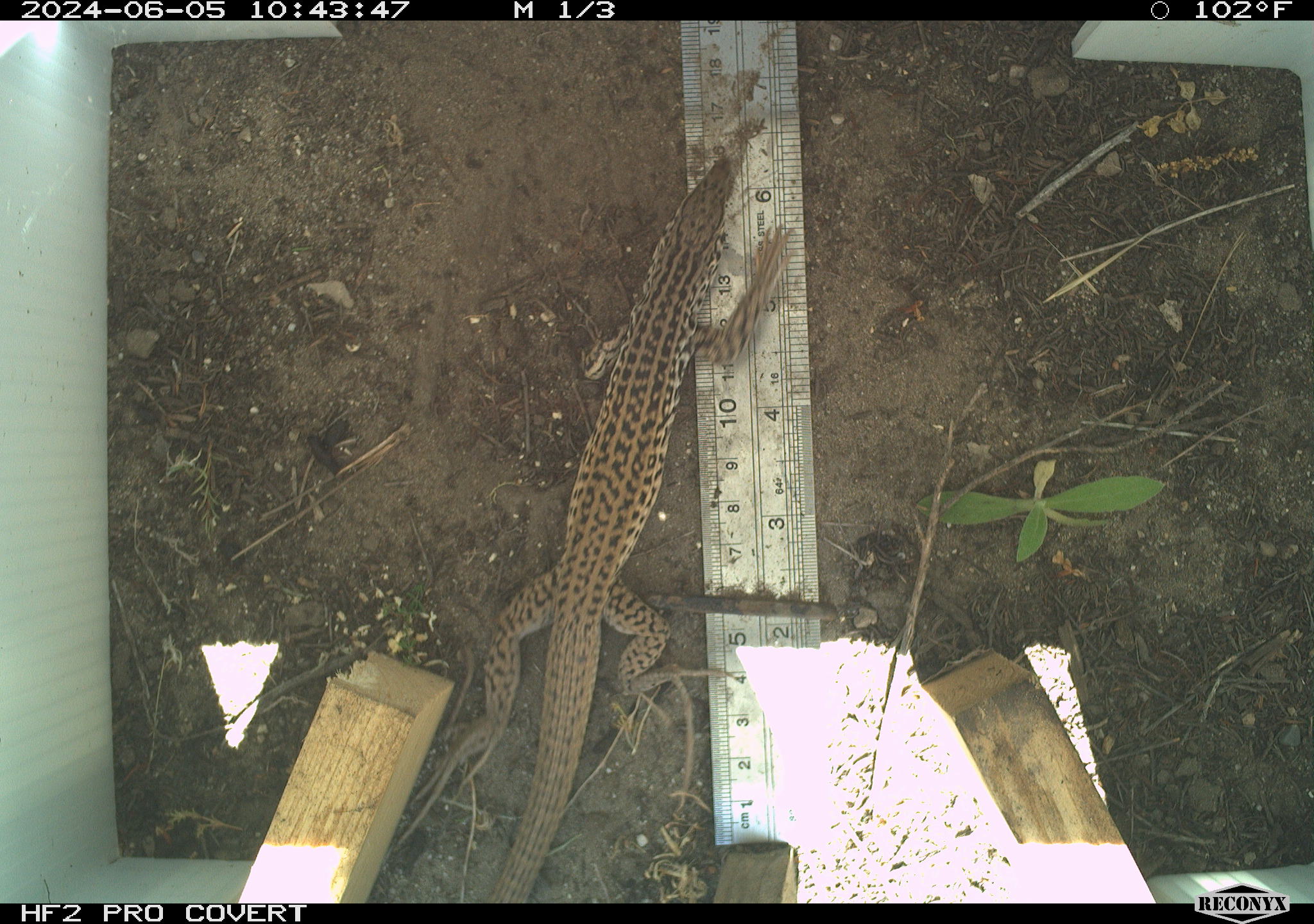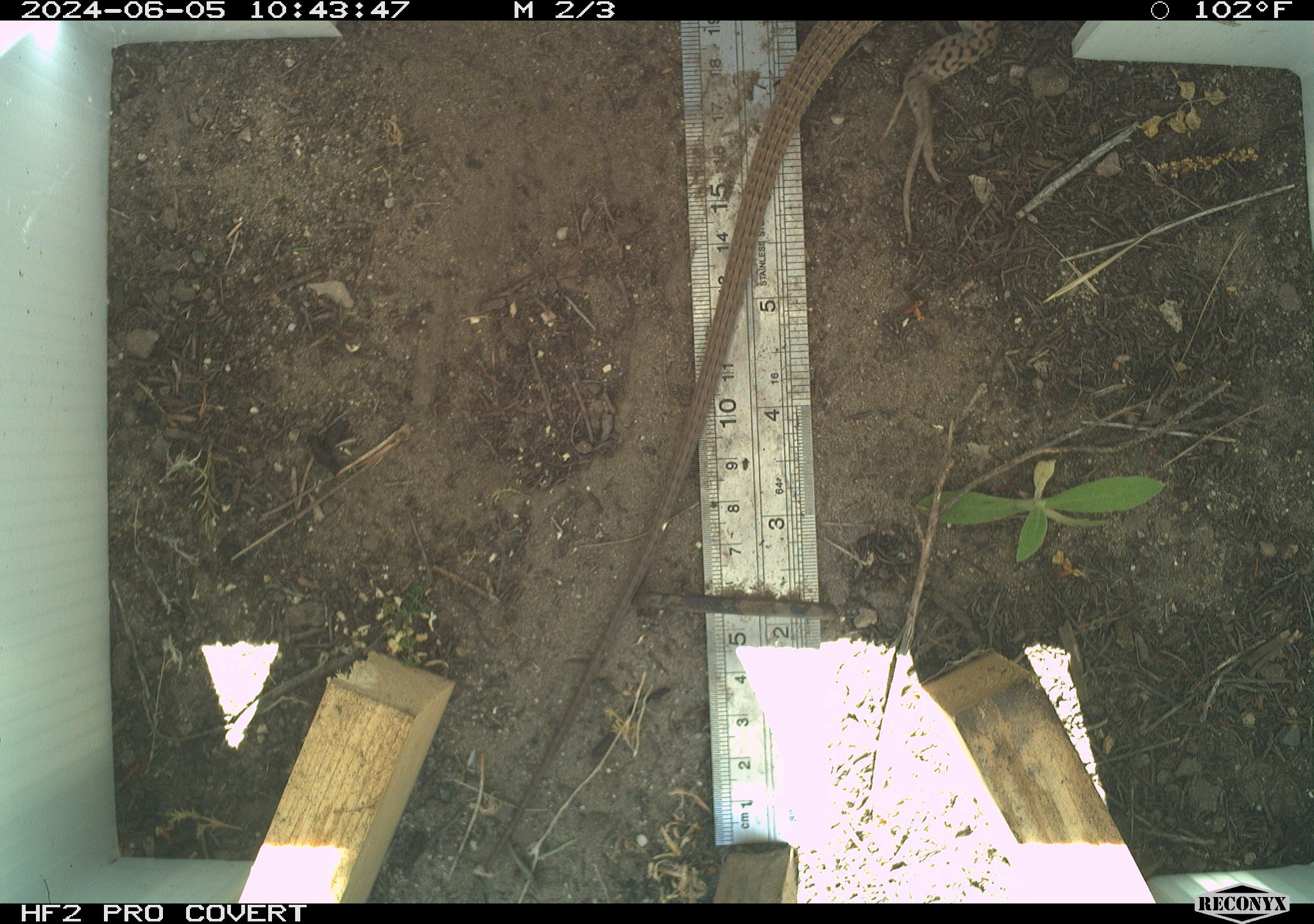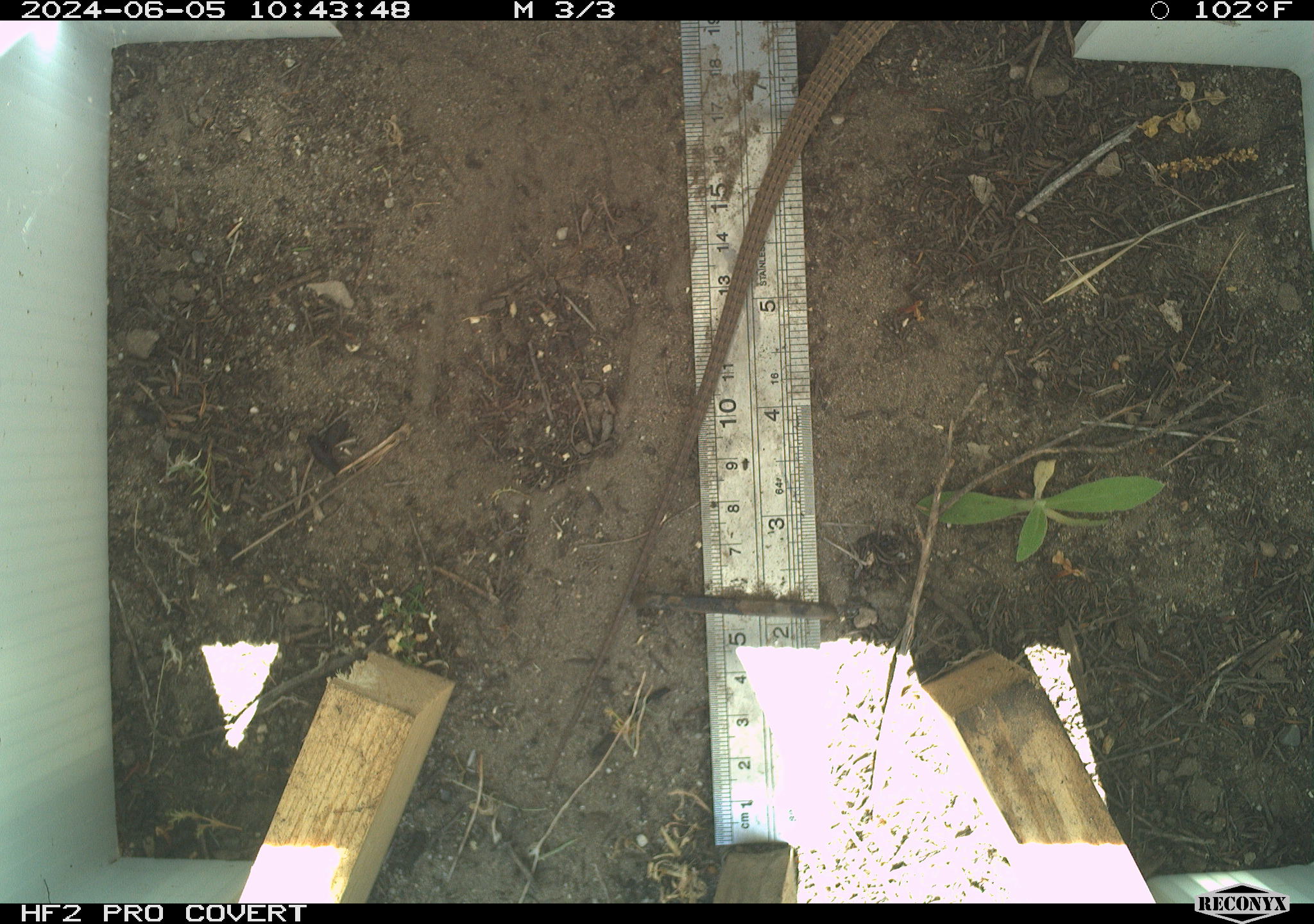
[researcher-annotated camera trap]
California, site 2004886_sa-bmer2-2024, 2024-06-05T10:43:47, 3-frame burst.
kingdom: Animalia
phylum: Chordata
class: Reptilia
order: Squamata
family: Teiidae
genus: Aspidoscelis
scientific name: Aspidoscelis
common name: whiptail lizards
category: aspidoscelis species